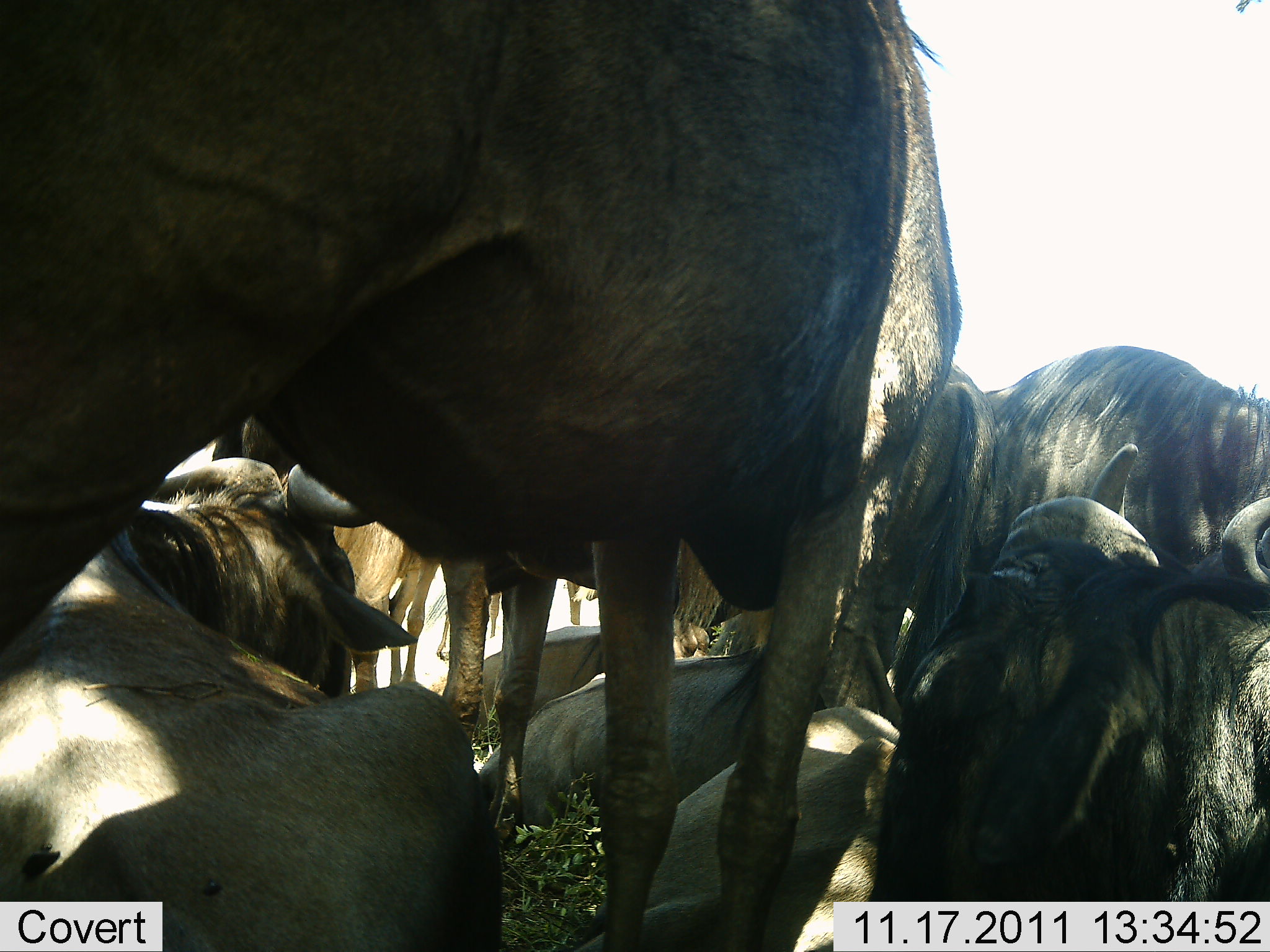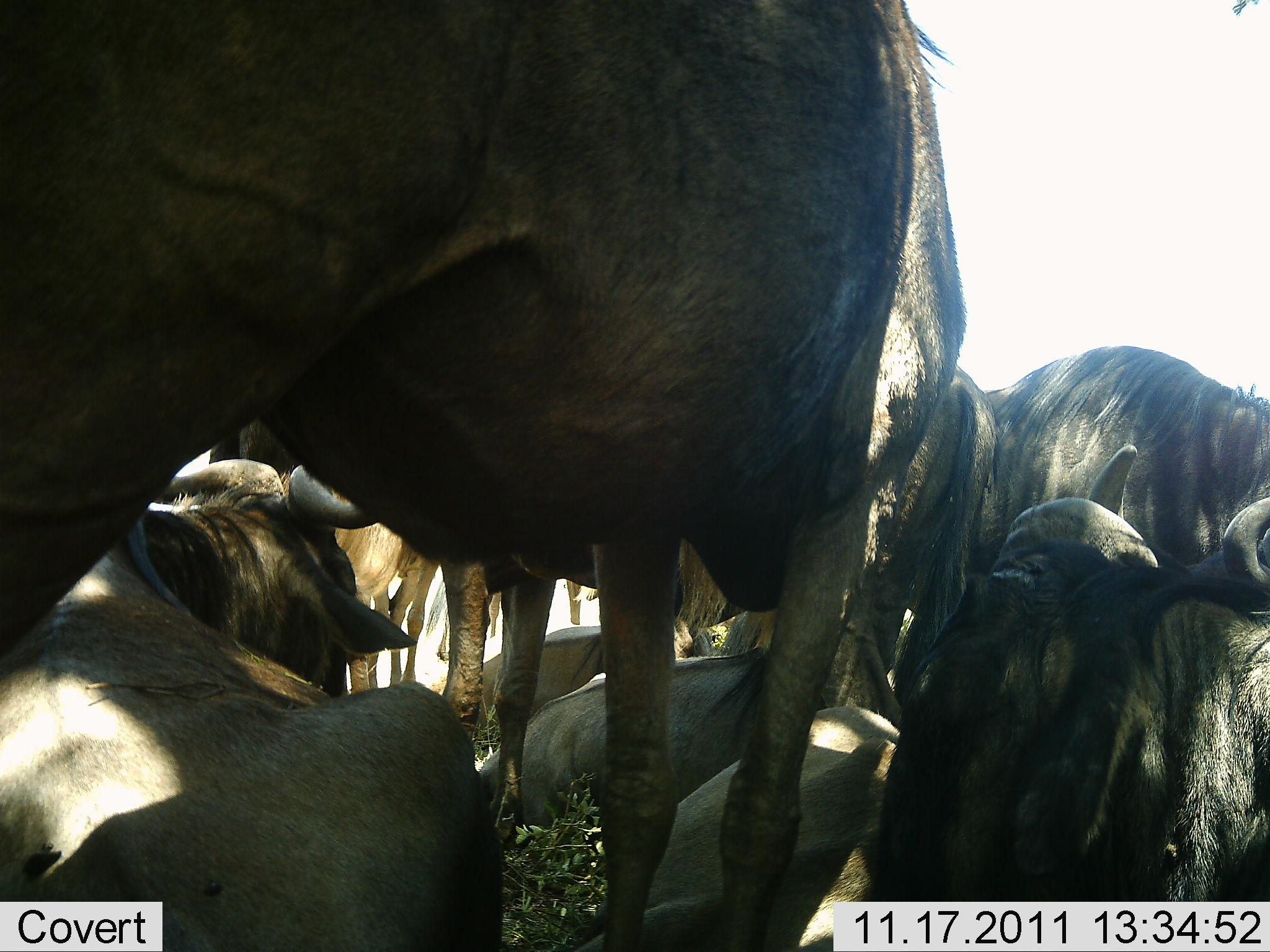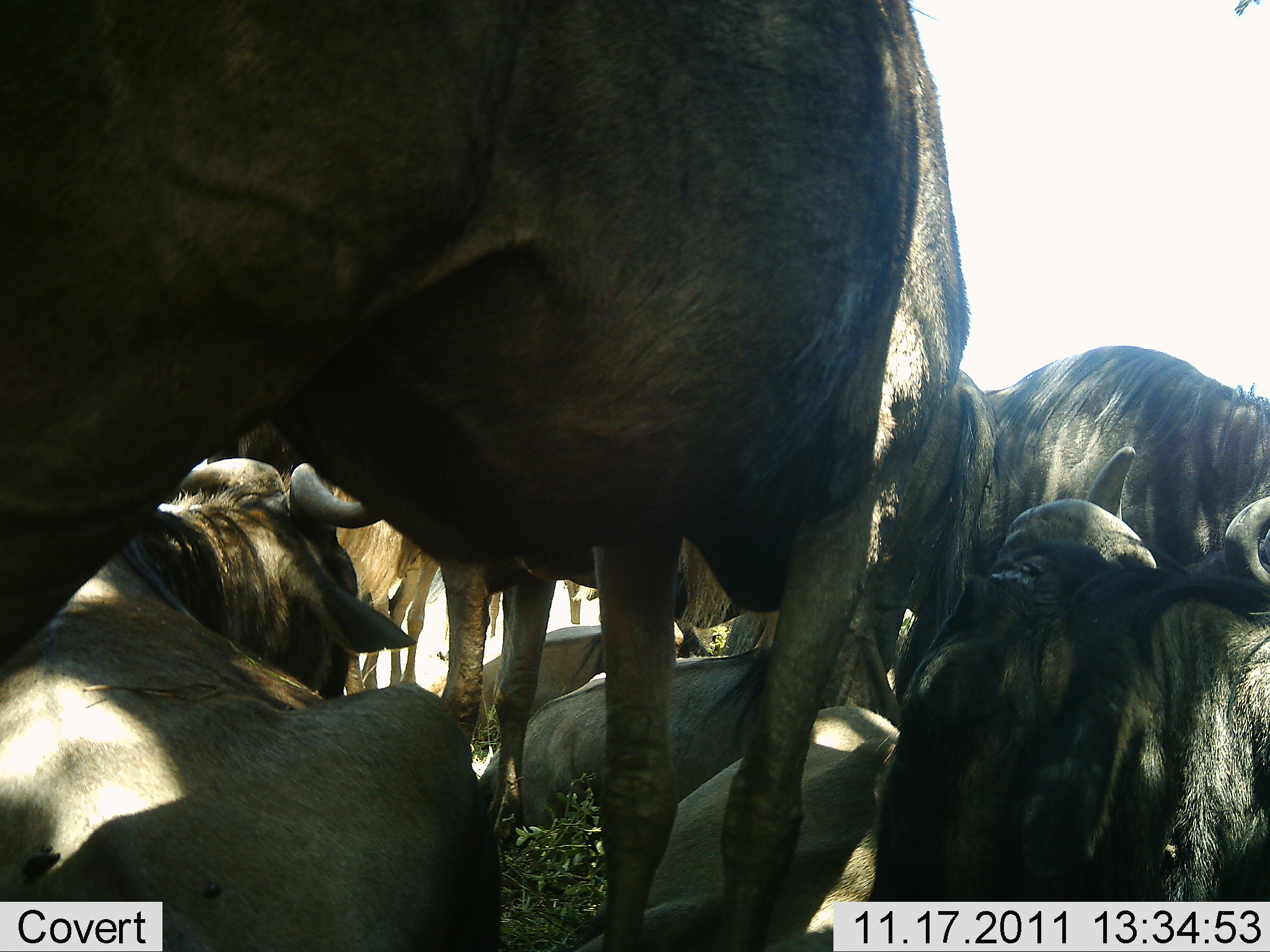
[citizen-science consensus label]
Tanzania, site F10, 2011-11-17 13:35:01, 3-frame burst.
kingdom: Animalia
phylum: Chordata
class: Mammalia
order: Artiodactyla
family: Bovidae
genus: Connochaetes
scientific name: Connochaetes taurinus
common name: blue wildebeest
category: wildebeest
Wildebeest (blue wildebeest) (Connochaetes taurinus), count 9. Behavior (volunteer vote fractions): standing 36%, resting 100%, moving 0%, interacting 0%. Young present (vote fraction): 18%. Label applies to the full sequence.